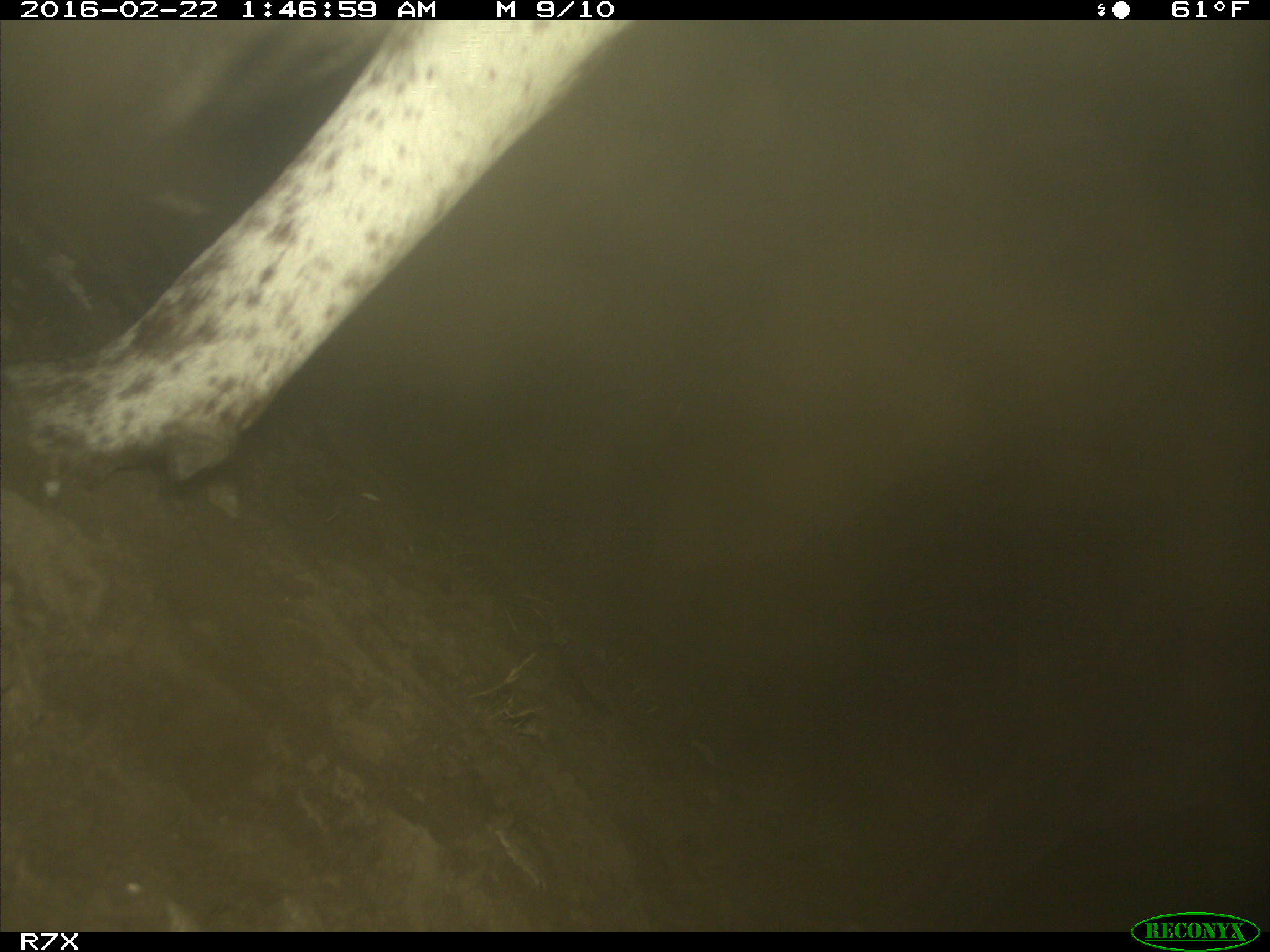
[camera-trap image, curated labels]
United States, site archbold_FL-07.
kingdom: Animalia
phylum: Chordata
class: Mammalia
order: Artiodactyla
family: Bovidae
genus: Bos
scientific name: Bos taurus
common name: domestic cow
Bos taurus (domestic cow).